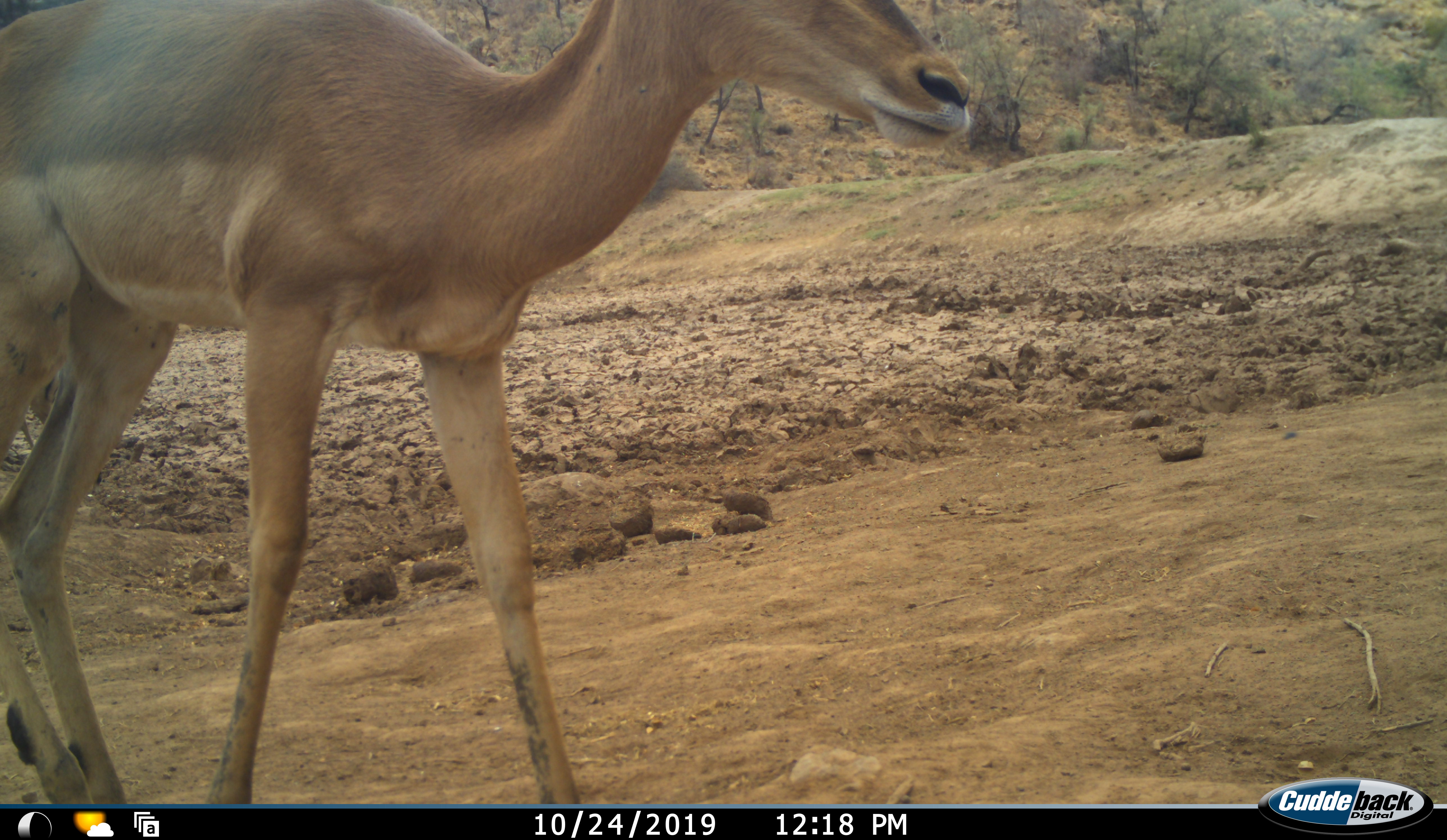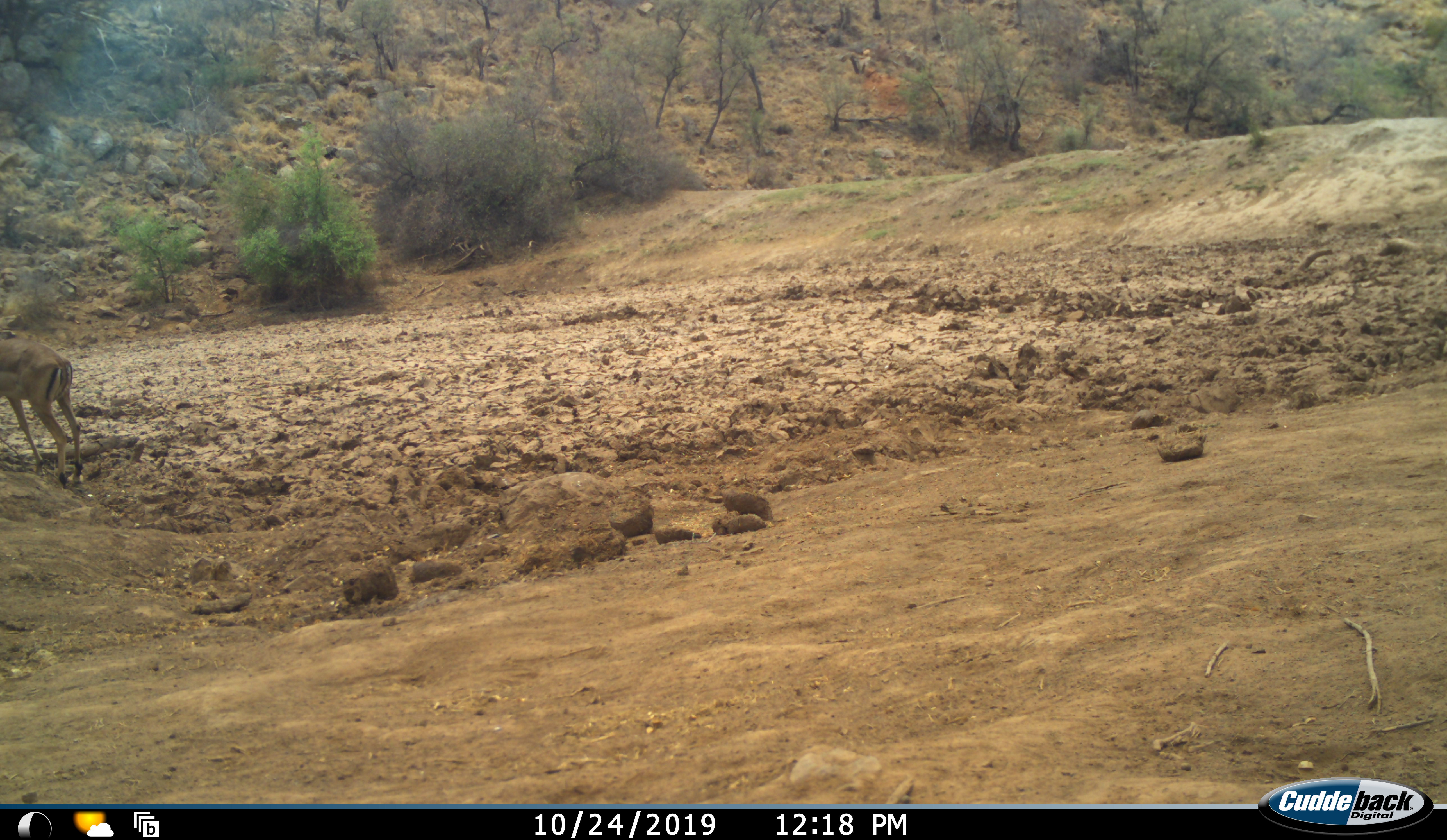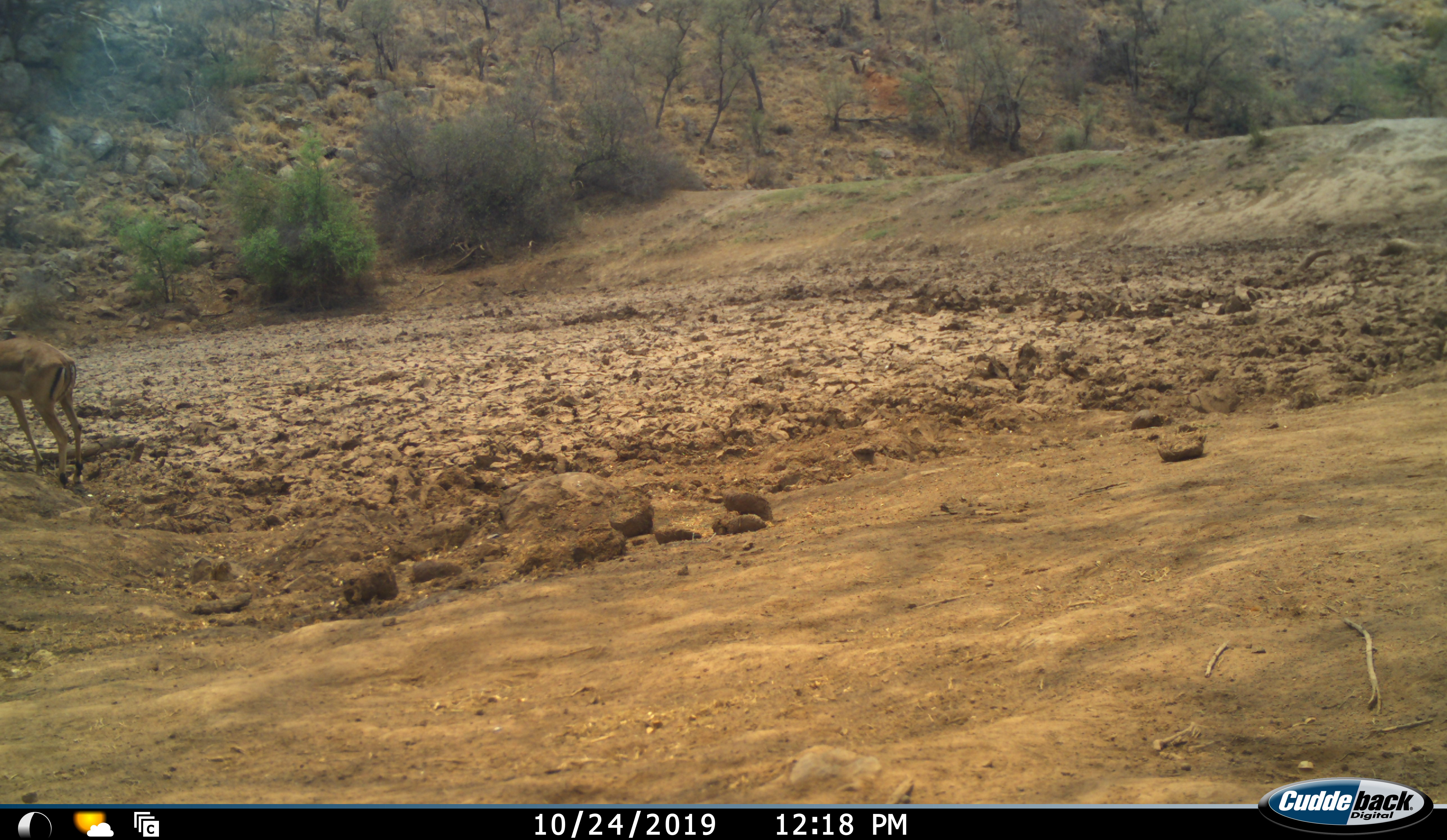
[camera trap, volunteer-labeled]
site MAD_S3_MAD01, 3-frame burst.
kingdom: Animalia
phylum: Chordata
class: Mammalia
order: Artiodactyla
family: Bovidae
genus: Aepyceros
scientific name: Aepyceros melampus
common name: impala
Impala (Aepyceros melampus), count 2. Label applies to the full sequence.